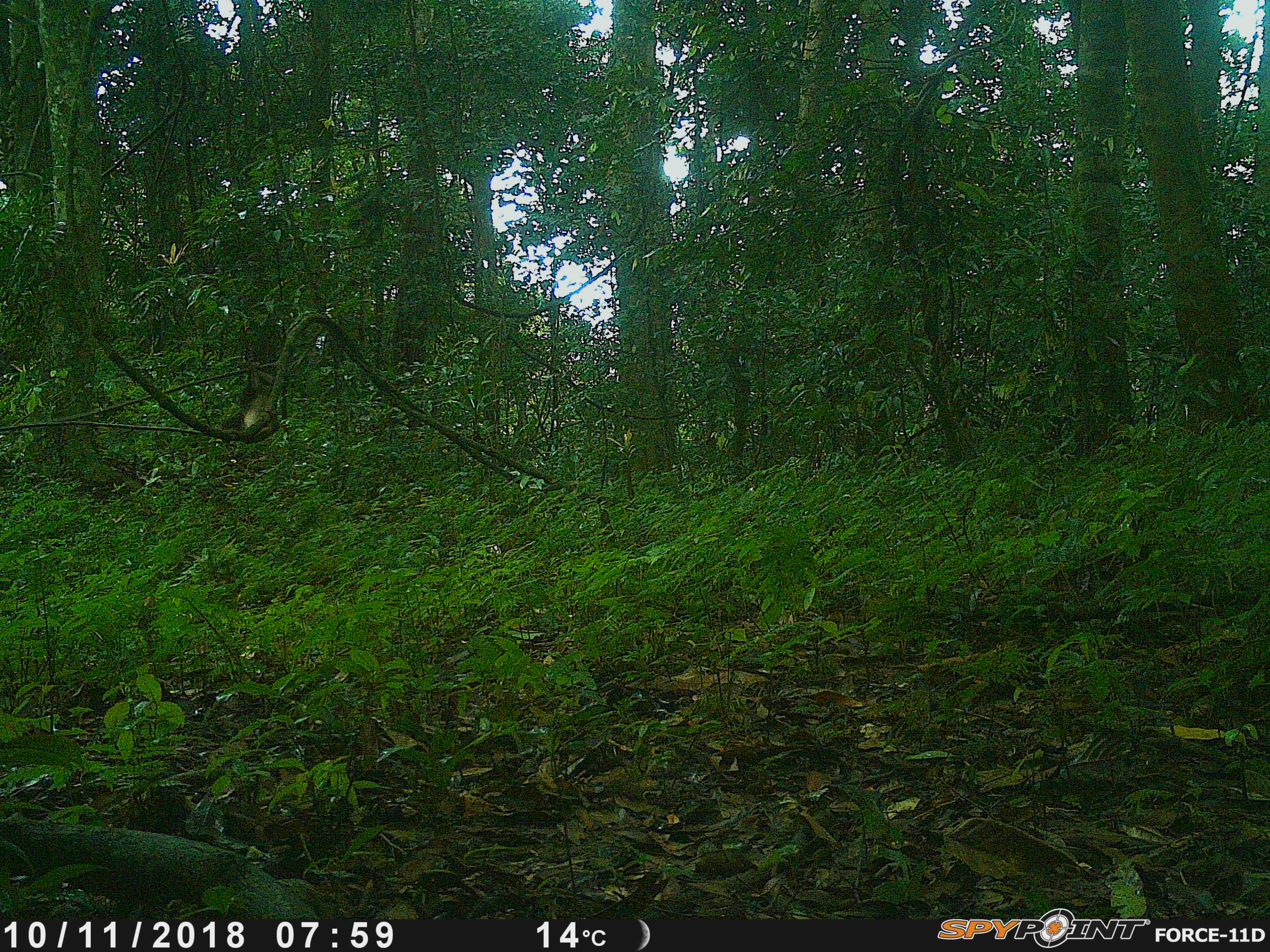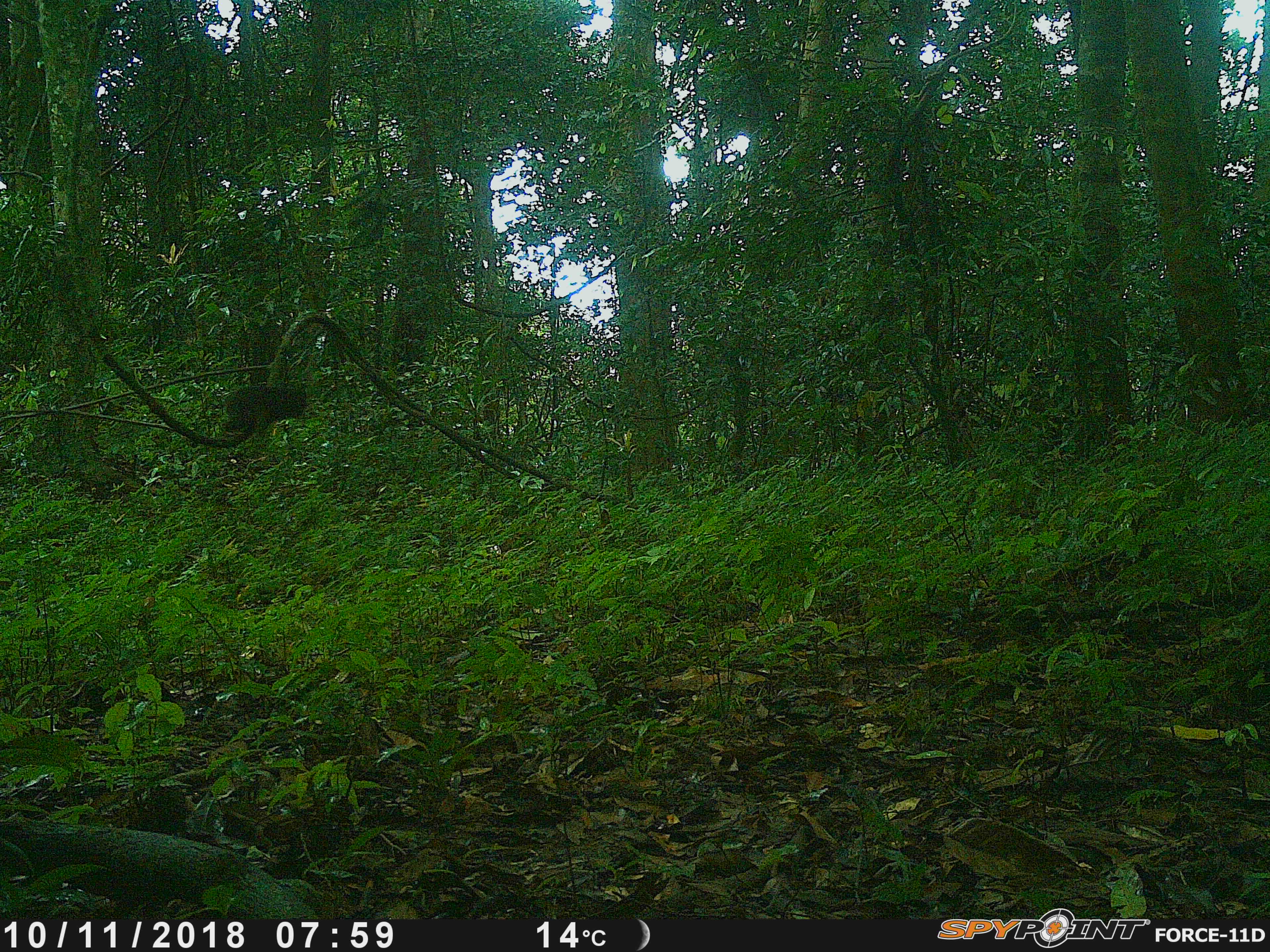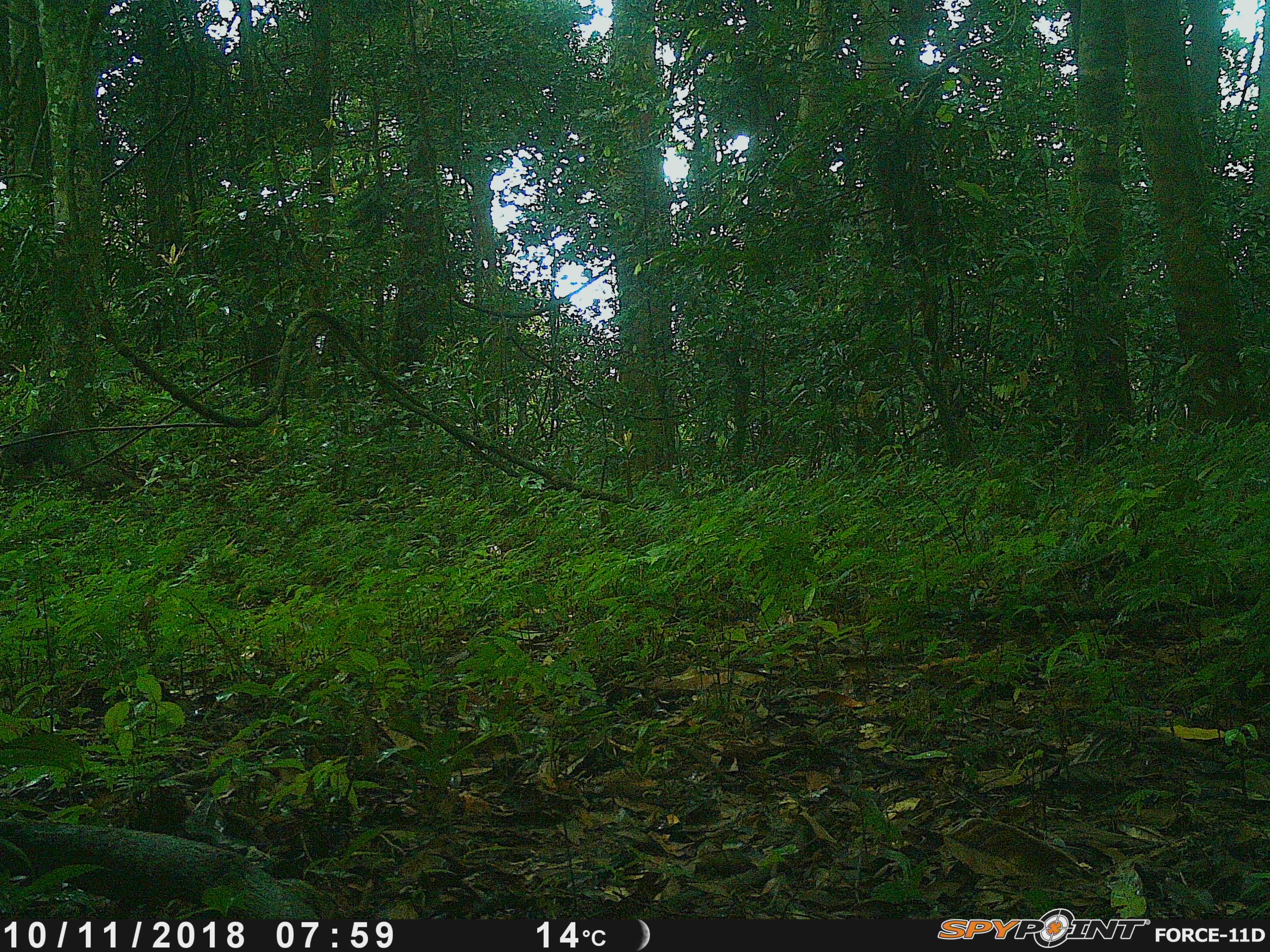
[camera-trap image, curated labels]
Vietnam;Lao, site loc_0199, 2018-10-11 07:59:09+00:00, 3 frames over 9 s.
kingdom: Animalia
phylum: Chordata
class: Mammalia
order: Primates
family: Cercopithecidae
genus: Macaca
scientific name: Macaca arctoides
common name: stump-tailed macaque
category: stump tailed macaque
Stump tailed macaque (stump-tailed macaque) (Macaca arctoides). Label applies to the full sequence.